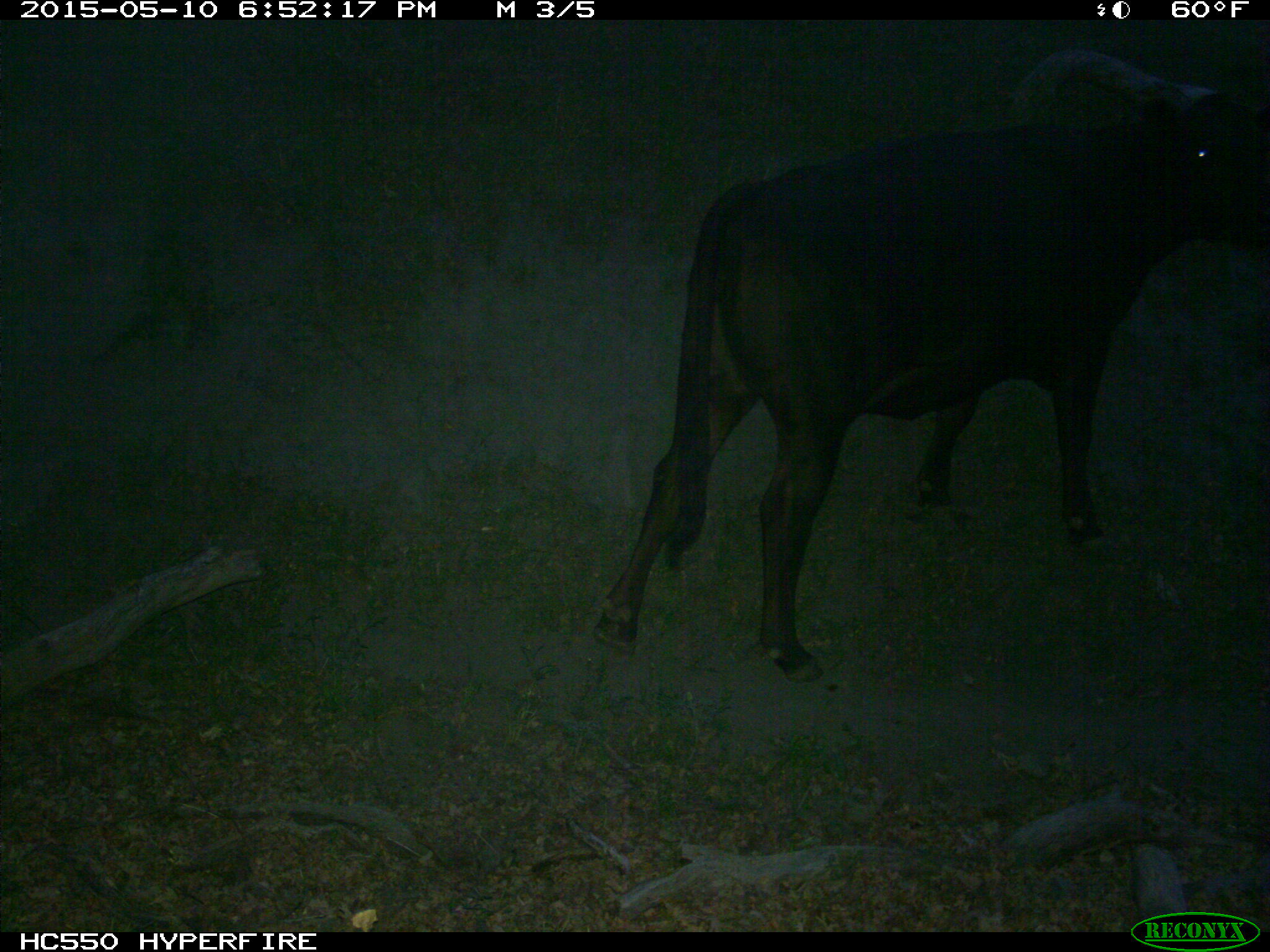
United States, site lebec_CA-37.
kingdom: Animalia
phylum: Chordata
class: Mammalia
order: Artiodactyla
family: Bovidae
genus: Bos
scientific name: Bos taurus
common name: domestic cow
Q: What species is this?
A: Bos taurus (domestic cow).